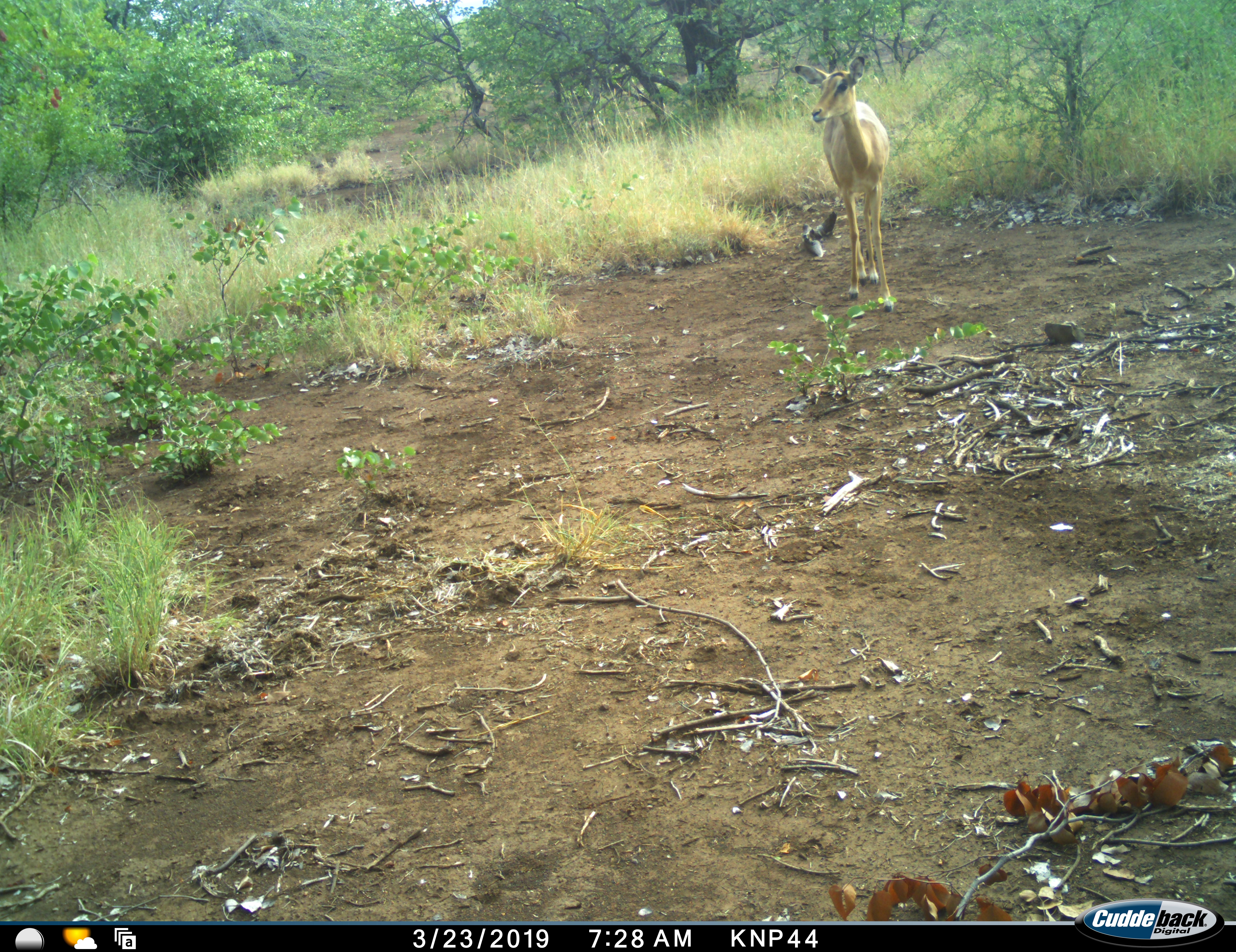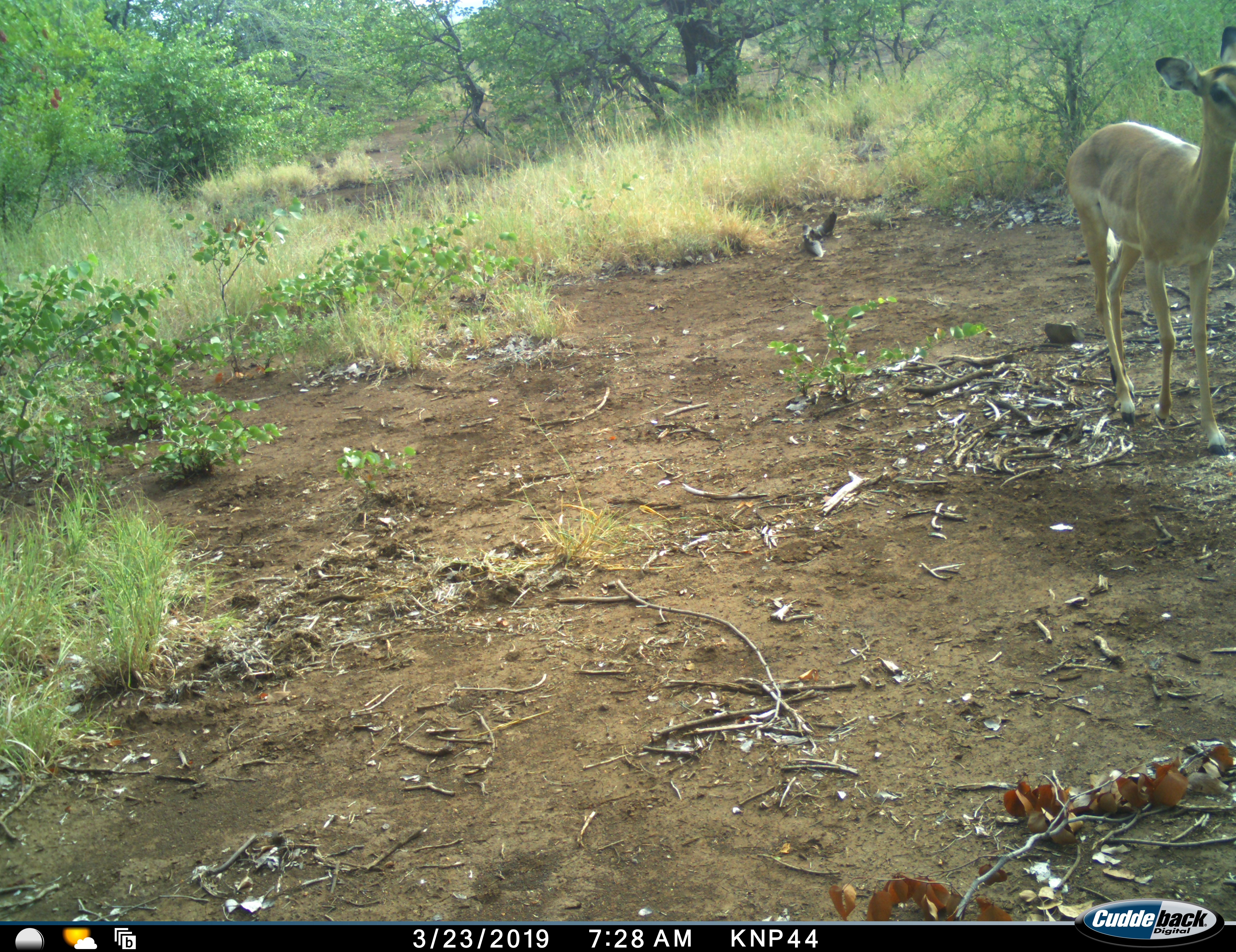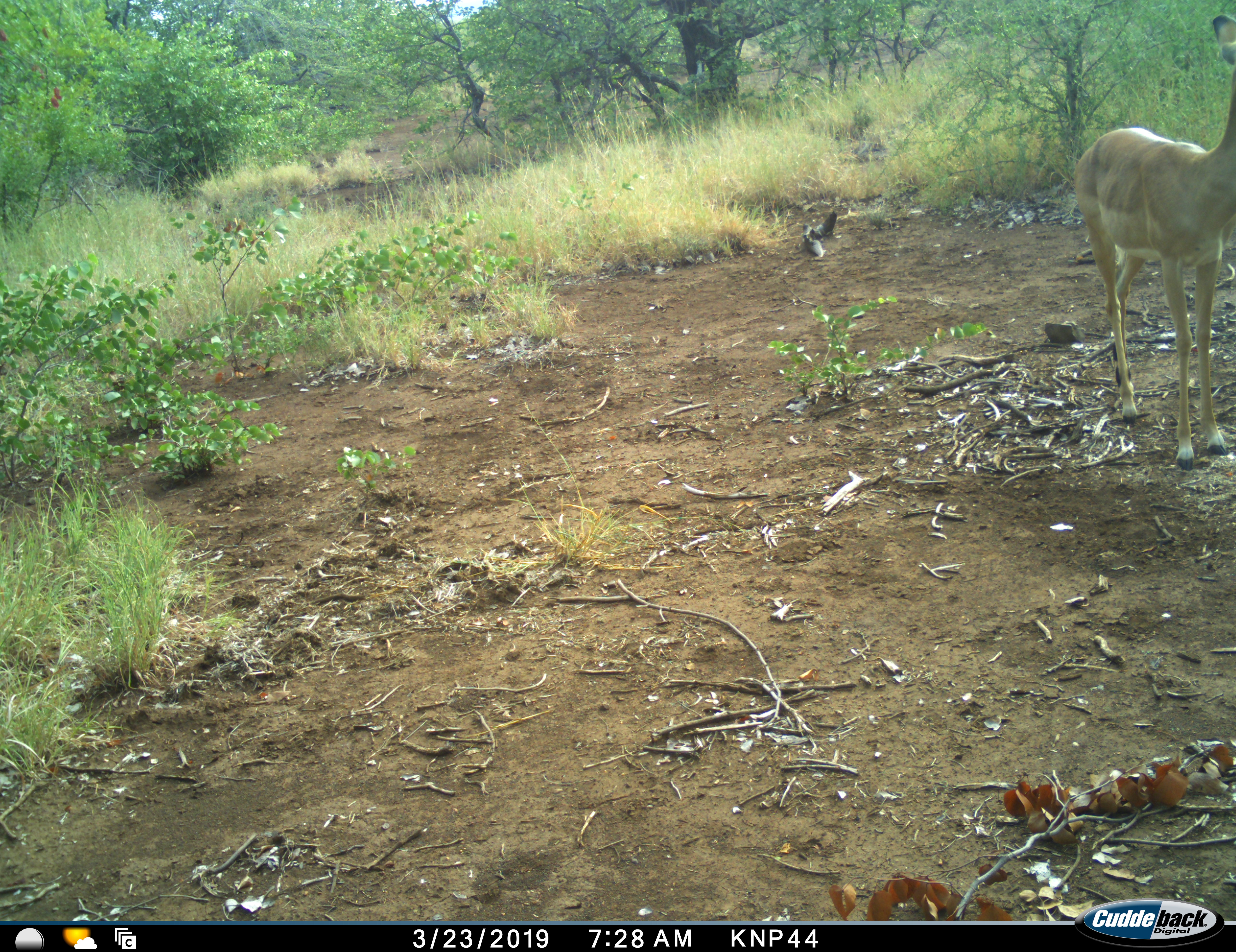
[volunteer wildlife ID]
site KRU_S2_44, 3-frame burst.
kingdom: Animalia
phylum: Chordata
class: Mammalia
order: Artiodactyla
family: Bovidae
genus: Aepyceros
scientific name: Aepyceros melampus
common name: impala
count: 1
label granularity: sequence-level